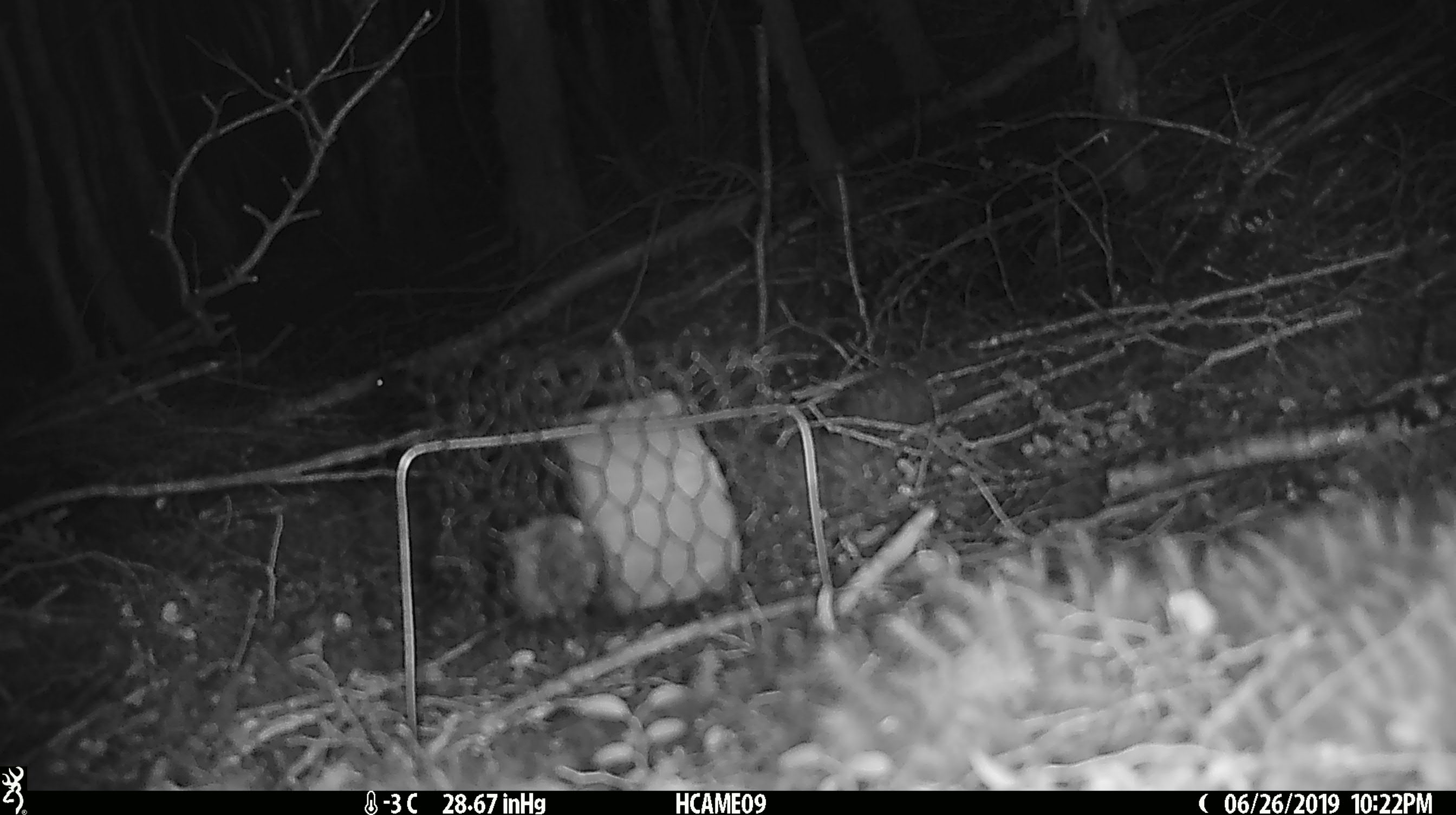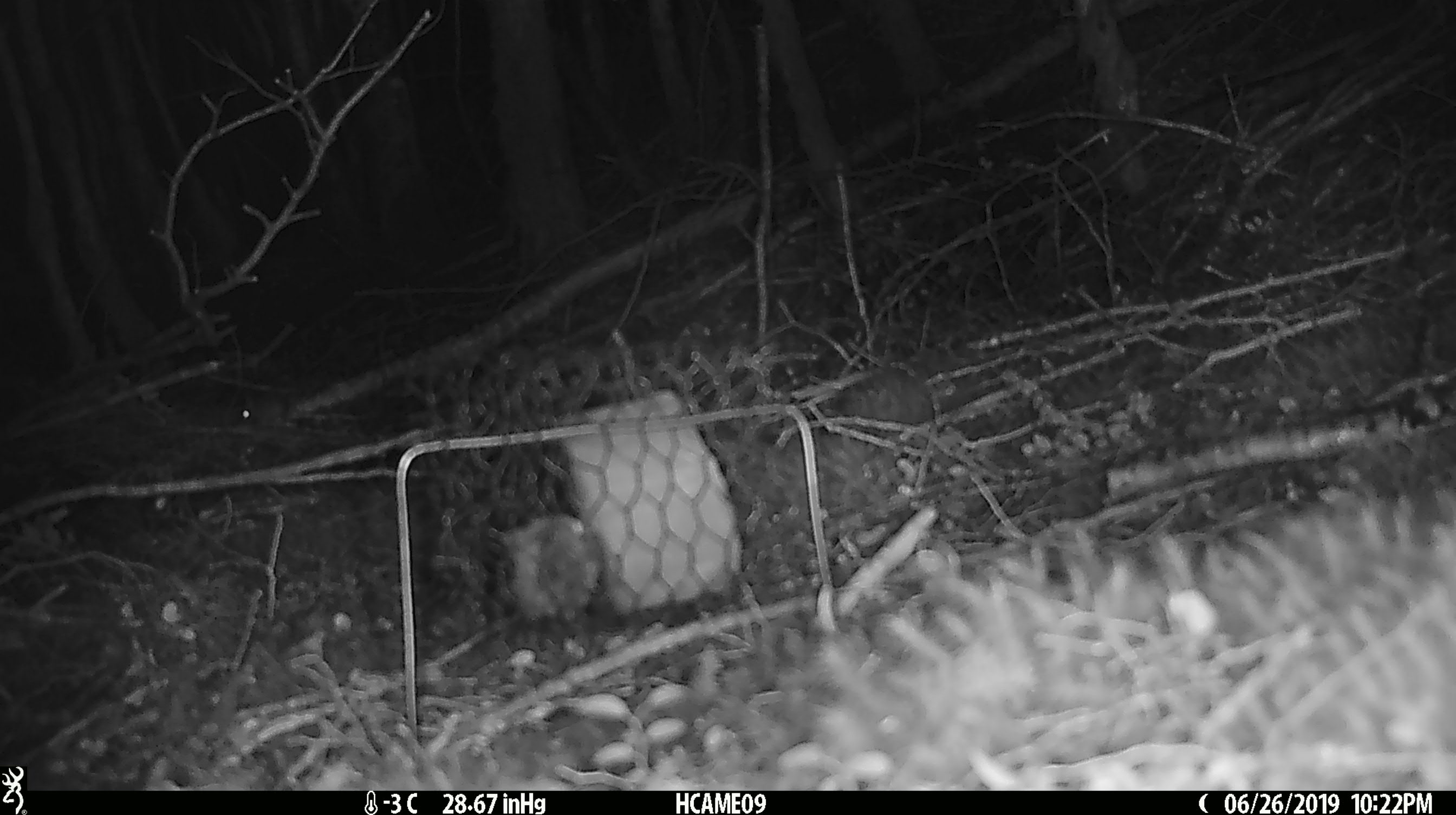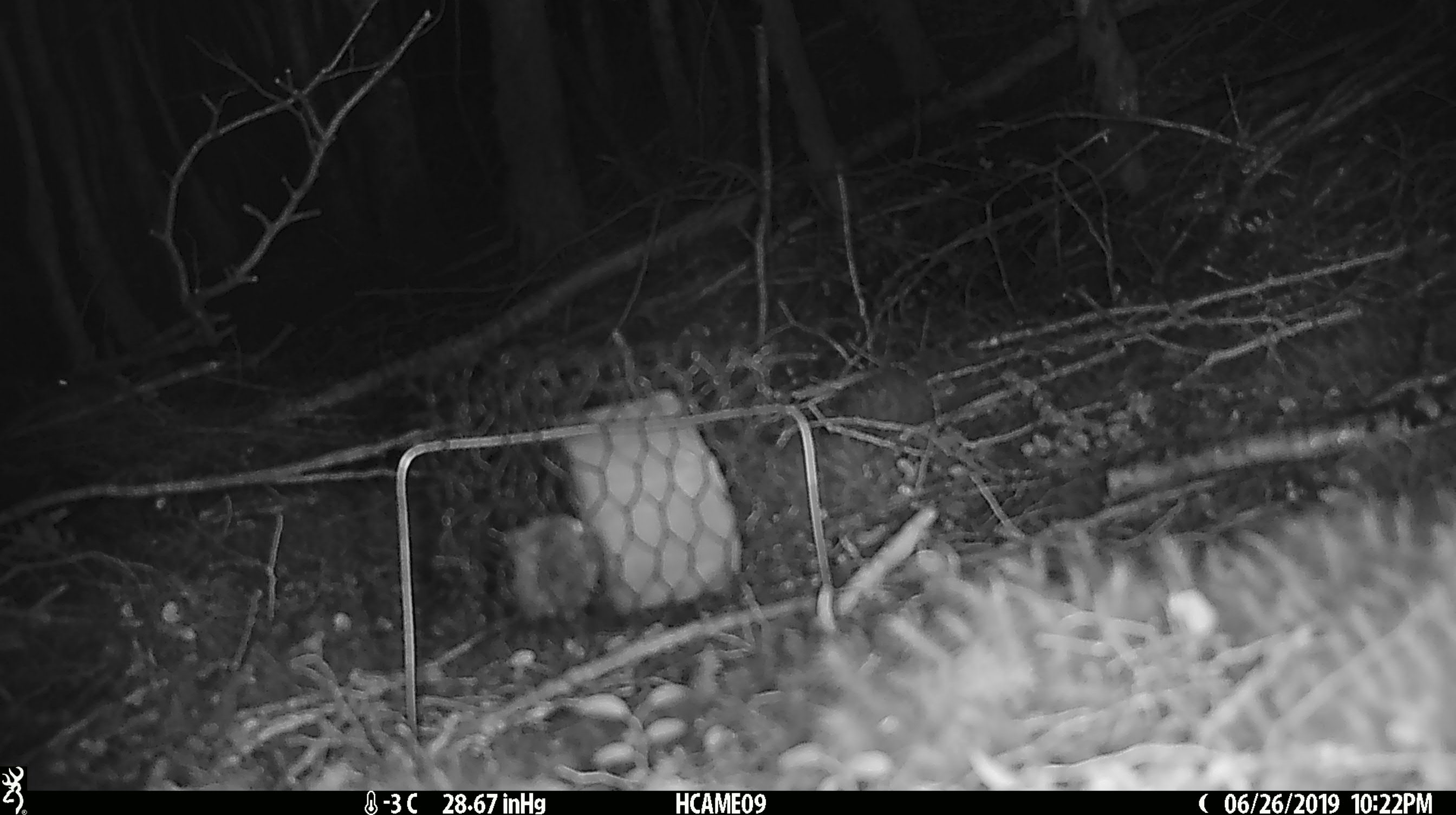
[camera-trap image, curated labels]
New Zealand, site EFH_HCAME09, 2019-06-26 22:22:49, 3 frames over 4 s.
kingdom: Animalia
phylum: Chordata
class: Mammalia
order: Rodentia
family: Muridae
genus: Mus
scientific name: Mus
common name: mouse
Mouse (Mus).